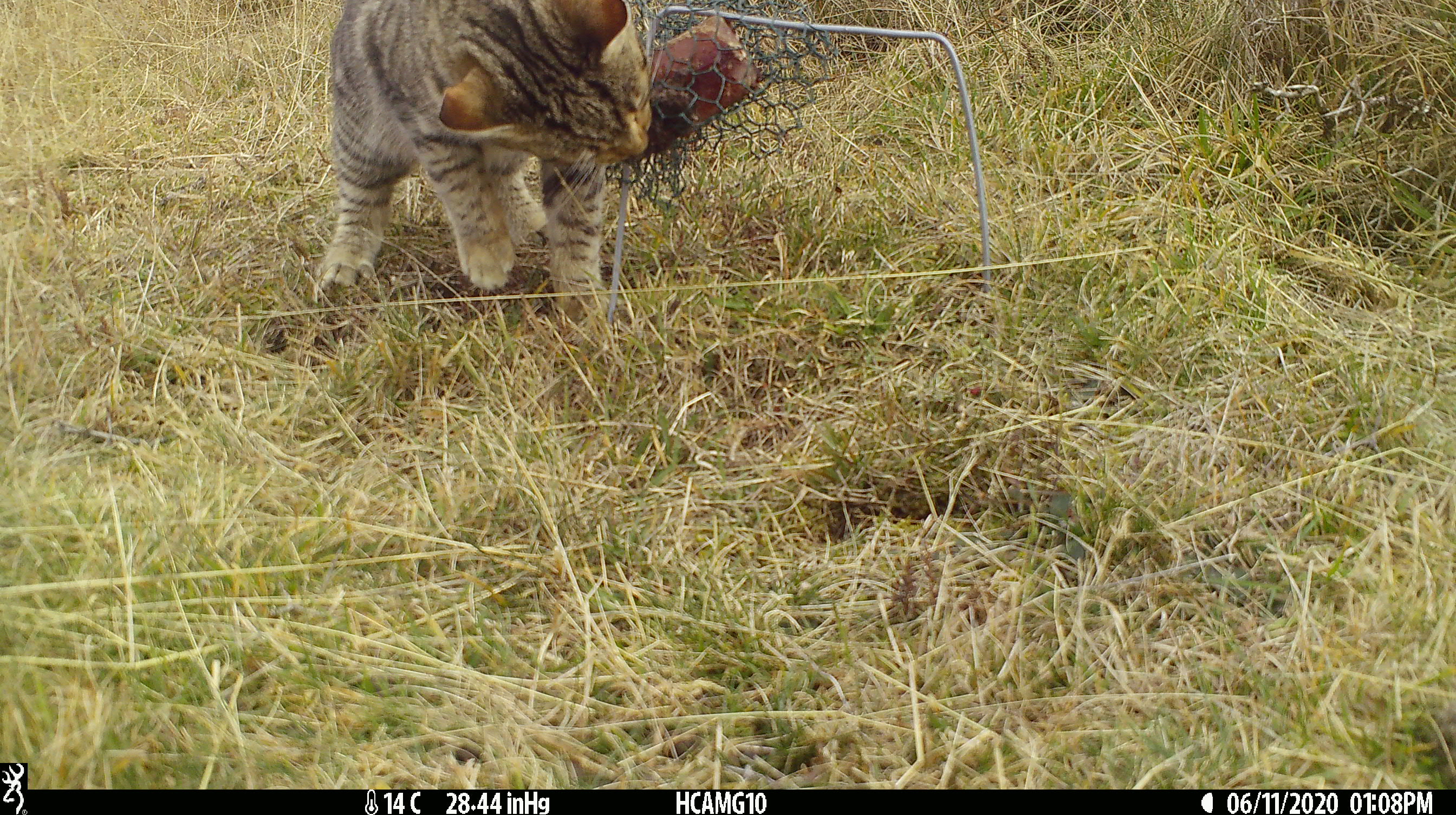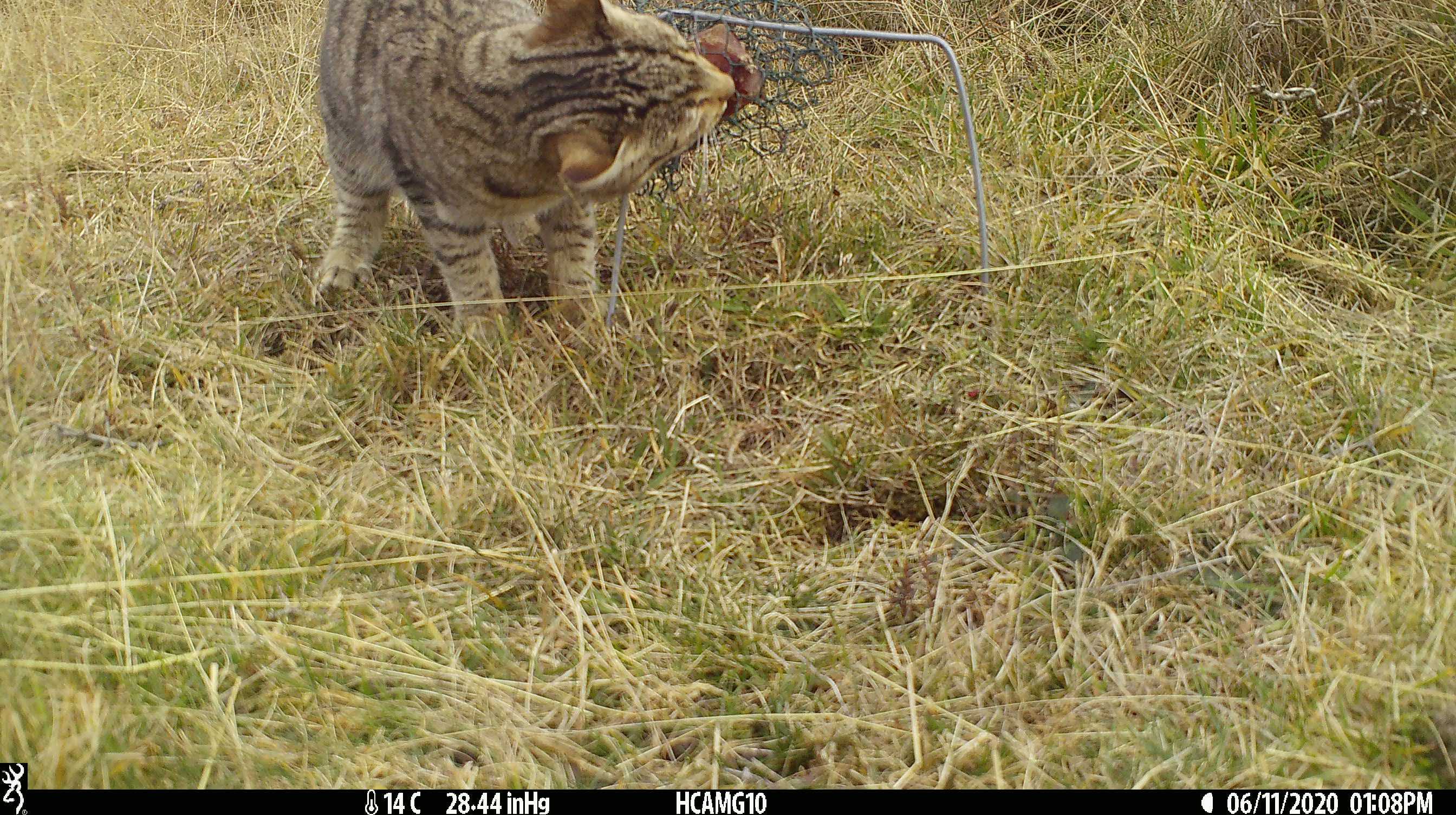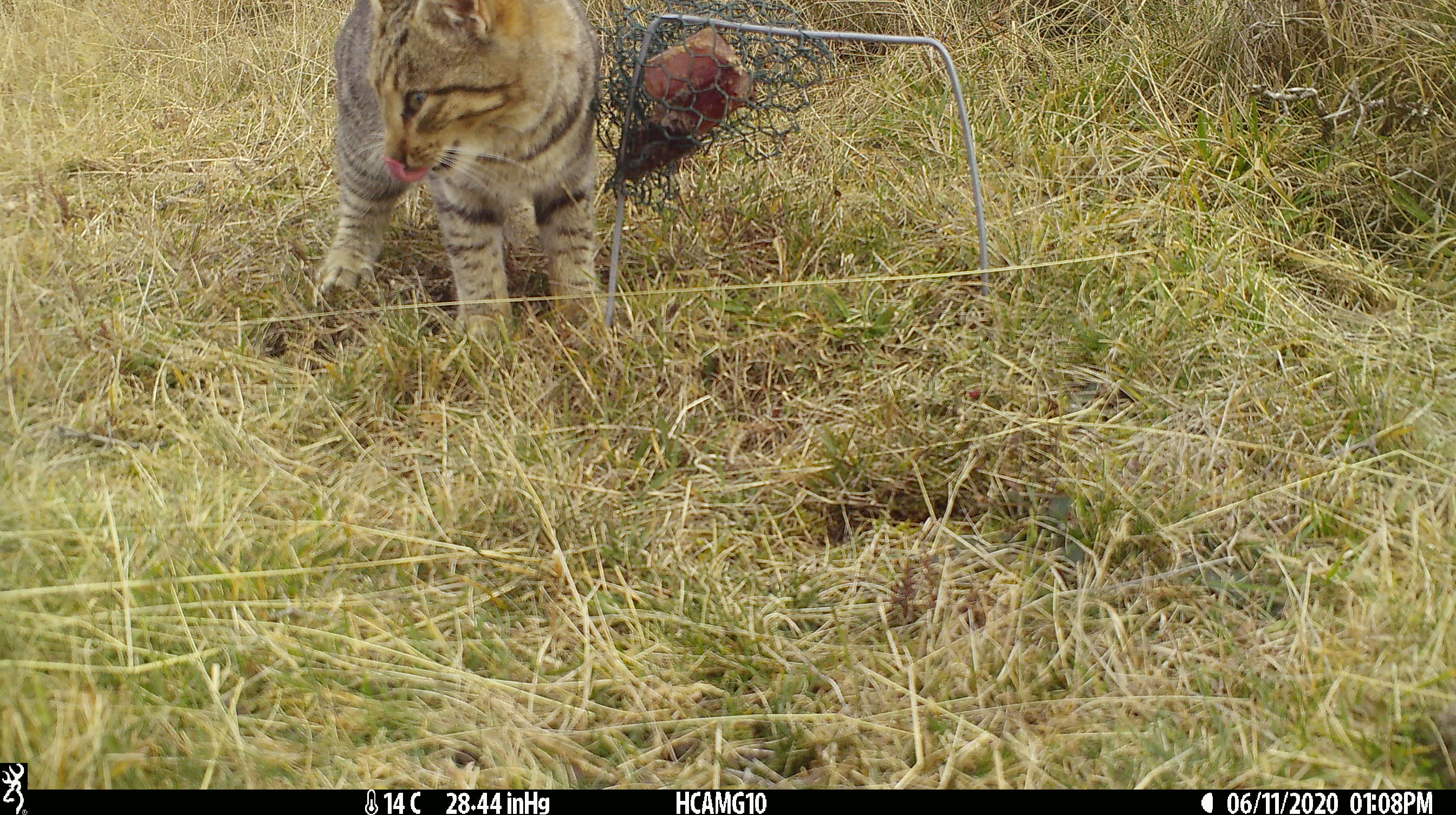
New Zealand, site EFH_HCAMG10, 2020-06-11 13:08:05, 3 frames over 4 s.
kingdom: Animalia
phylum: Chordata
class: Mammalia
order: Carnivora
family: Felidae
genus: Felis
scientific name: Felis catus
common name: domestic cat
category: cat